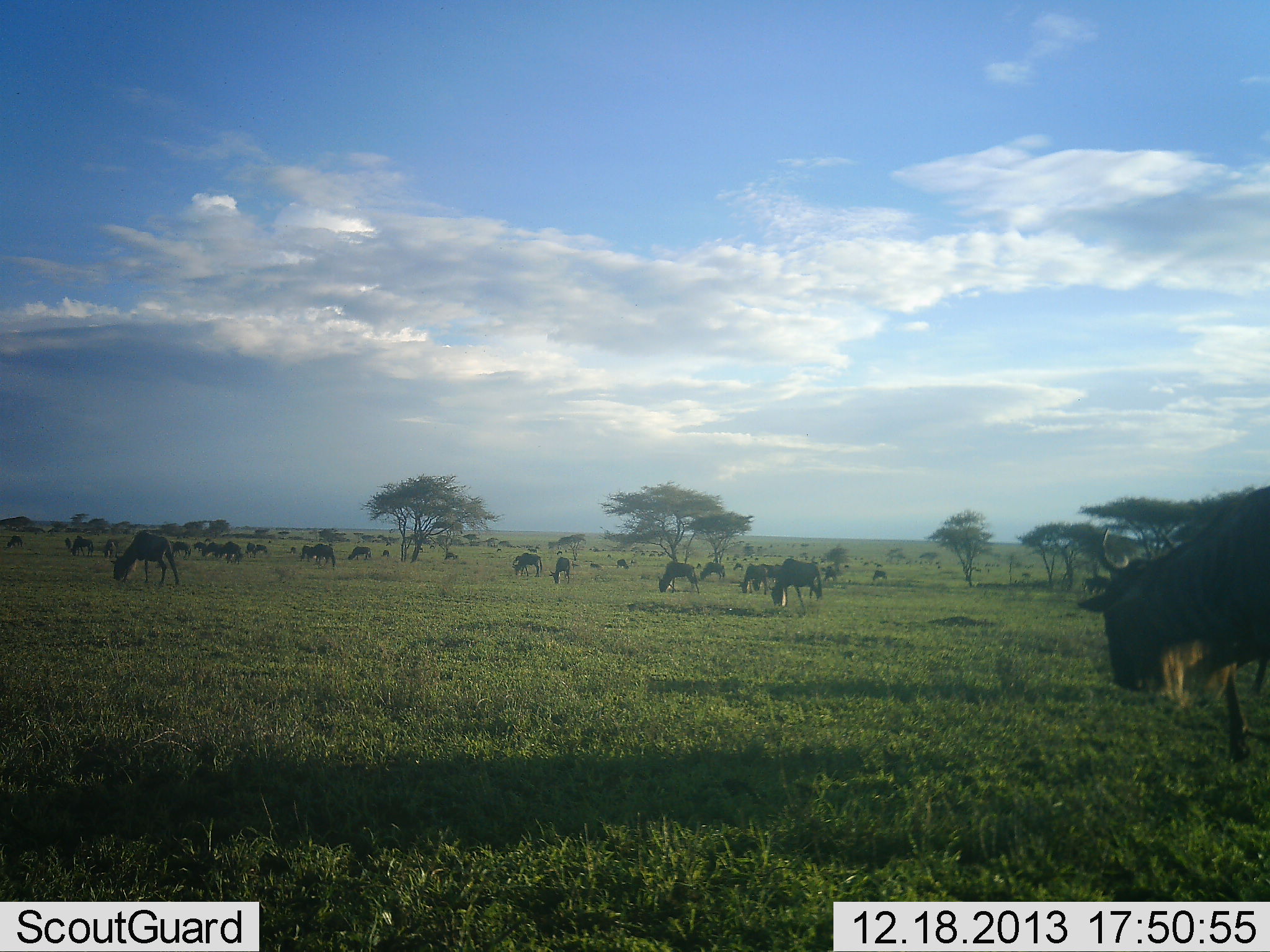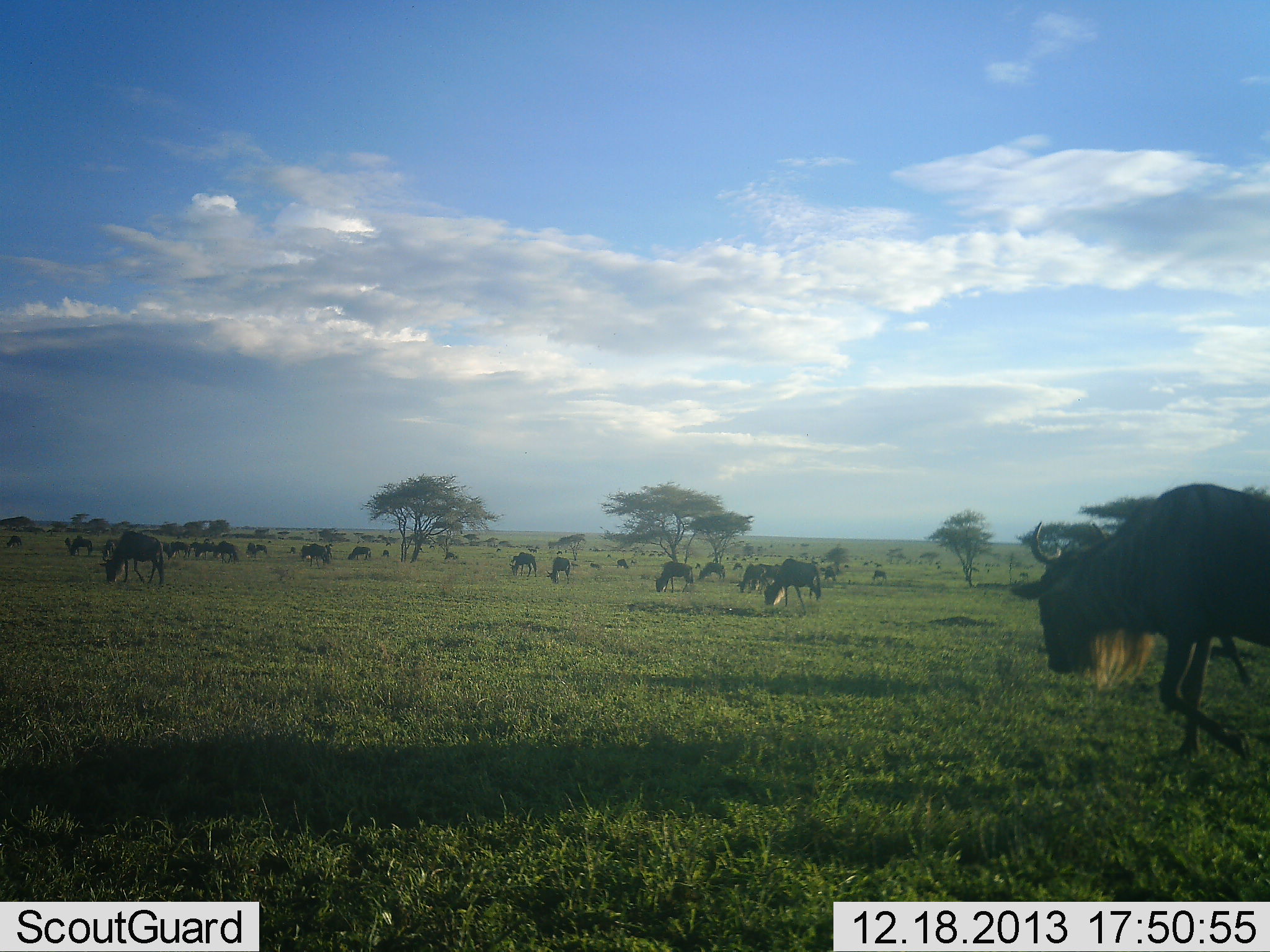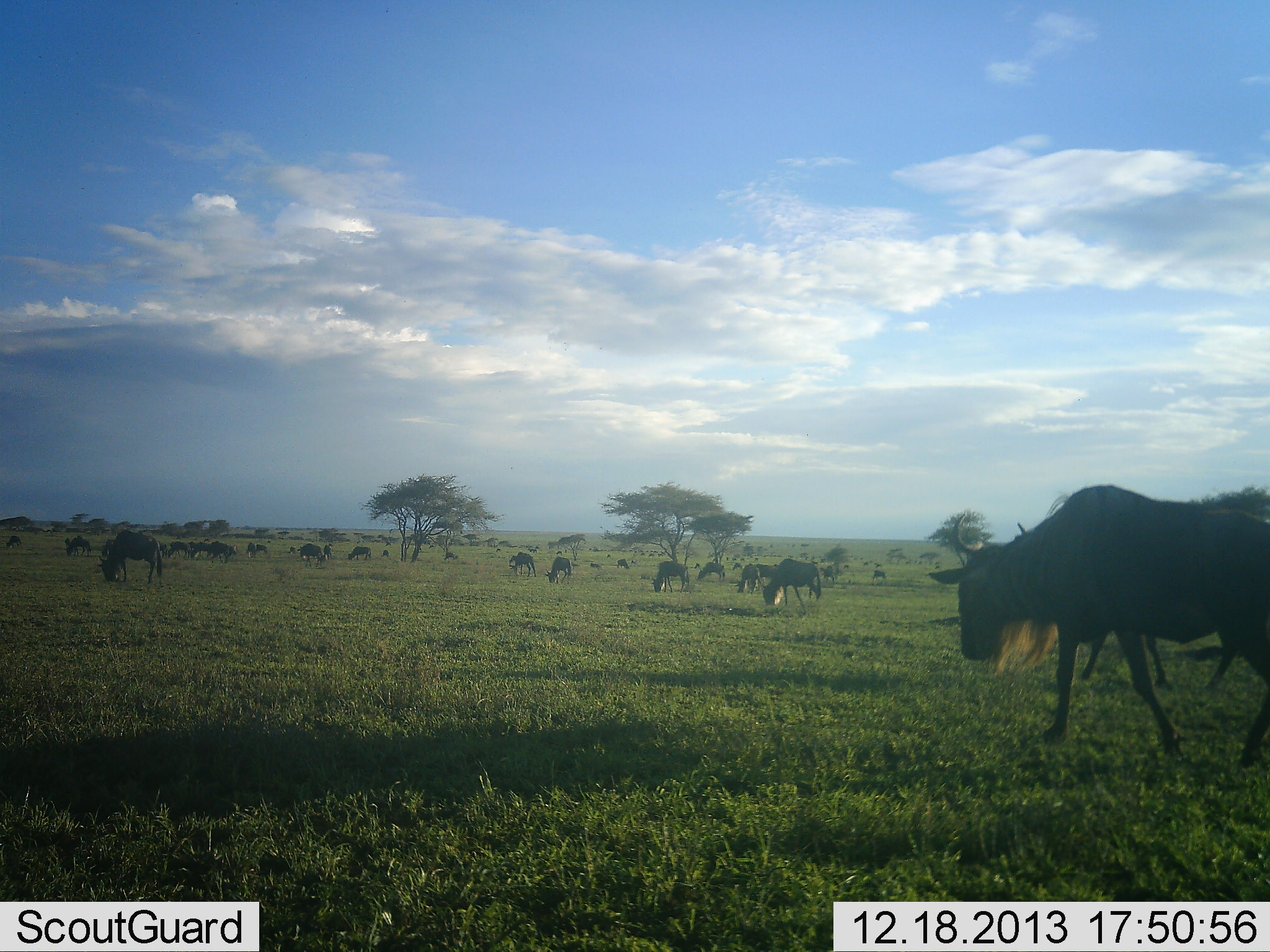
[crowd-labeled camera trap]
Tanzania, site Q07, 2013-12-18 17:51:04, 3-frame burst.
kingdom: Animalia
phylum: Chordata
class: Mammalia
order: Artiodactyla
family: Bovidae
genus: Connochaetes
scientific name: Connochaetes taurinus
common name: blue wildebeest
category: wildebeest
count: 11-50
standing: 45%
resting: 6%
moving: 70%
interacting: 5%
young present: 2%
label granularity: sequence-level